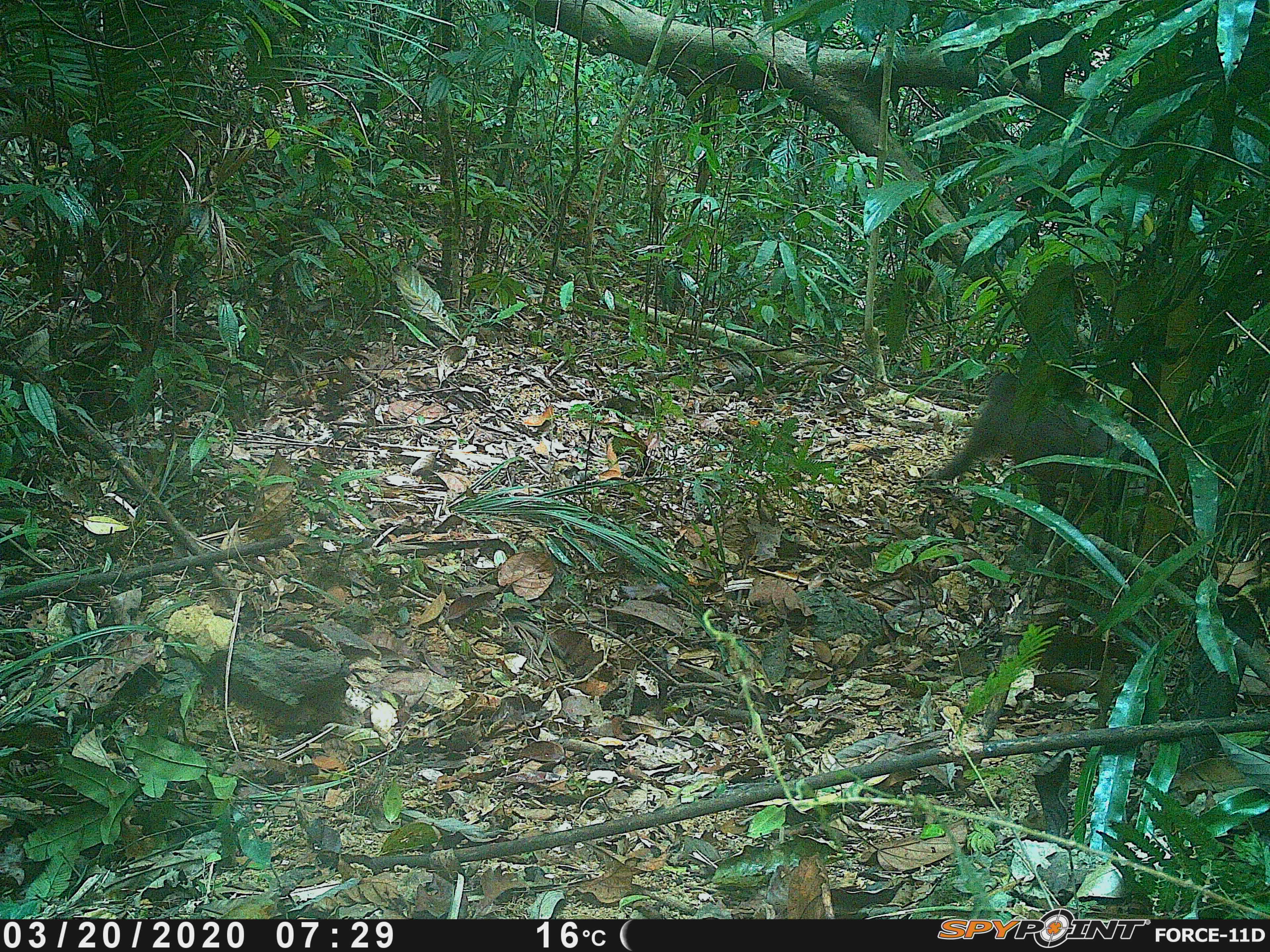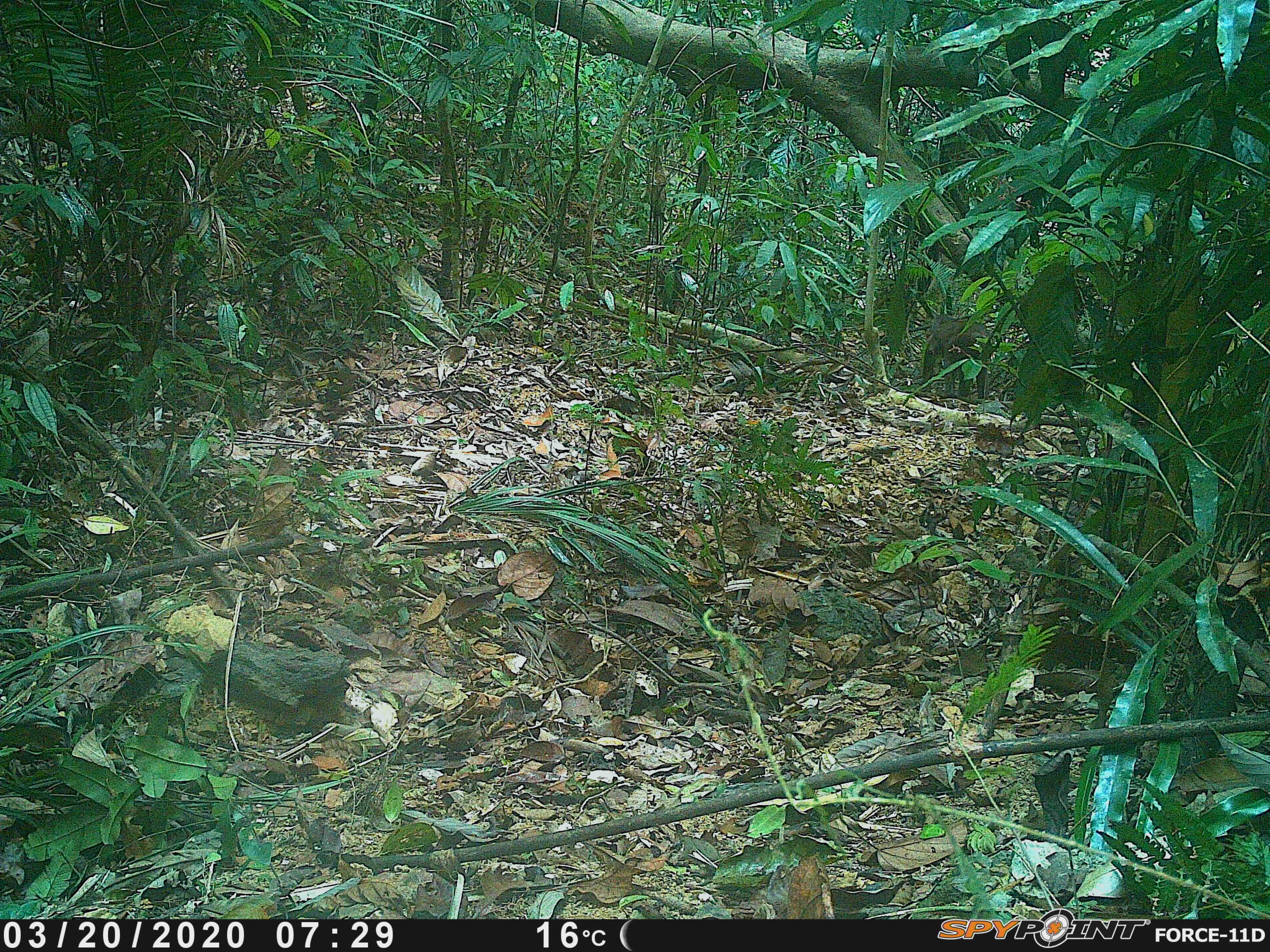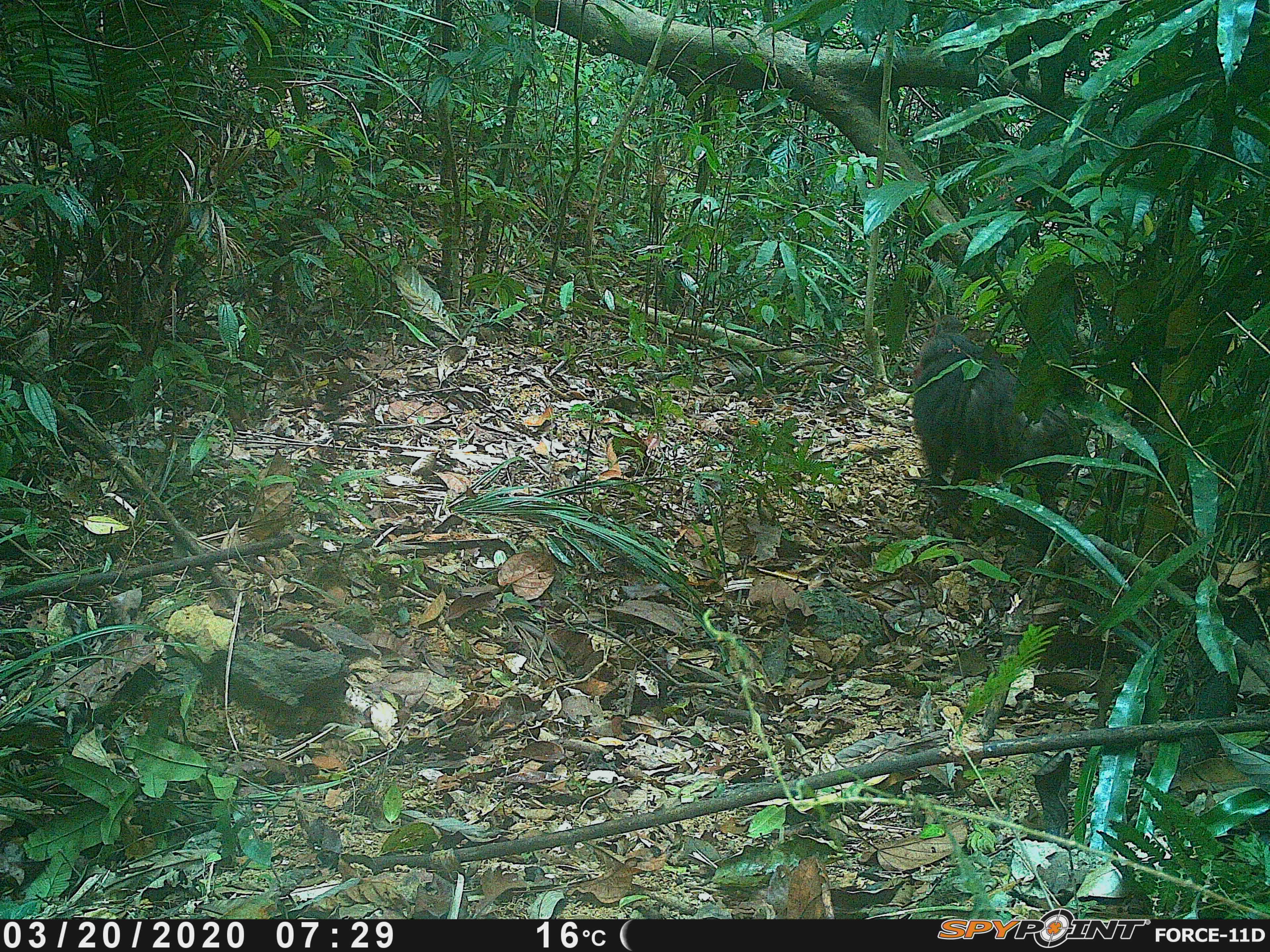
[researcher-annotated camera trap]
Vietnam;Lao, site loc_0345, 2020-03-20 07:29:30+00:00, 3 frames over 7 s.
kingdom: Animalia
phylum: Chordata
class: Mammalia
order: Primates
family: Cercopithecidae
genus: Macaca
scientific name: Macaca arctoides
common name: stump-tailed macaque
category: stump tailed macaque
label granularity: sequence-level